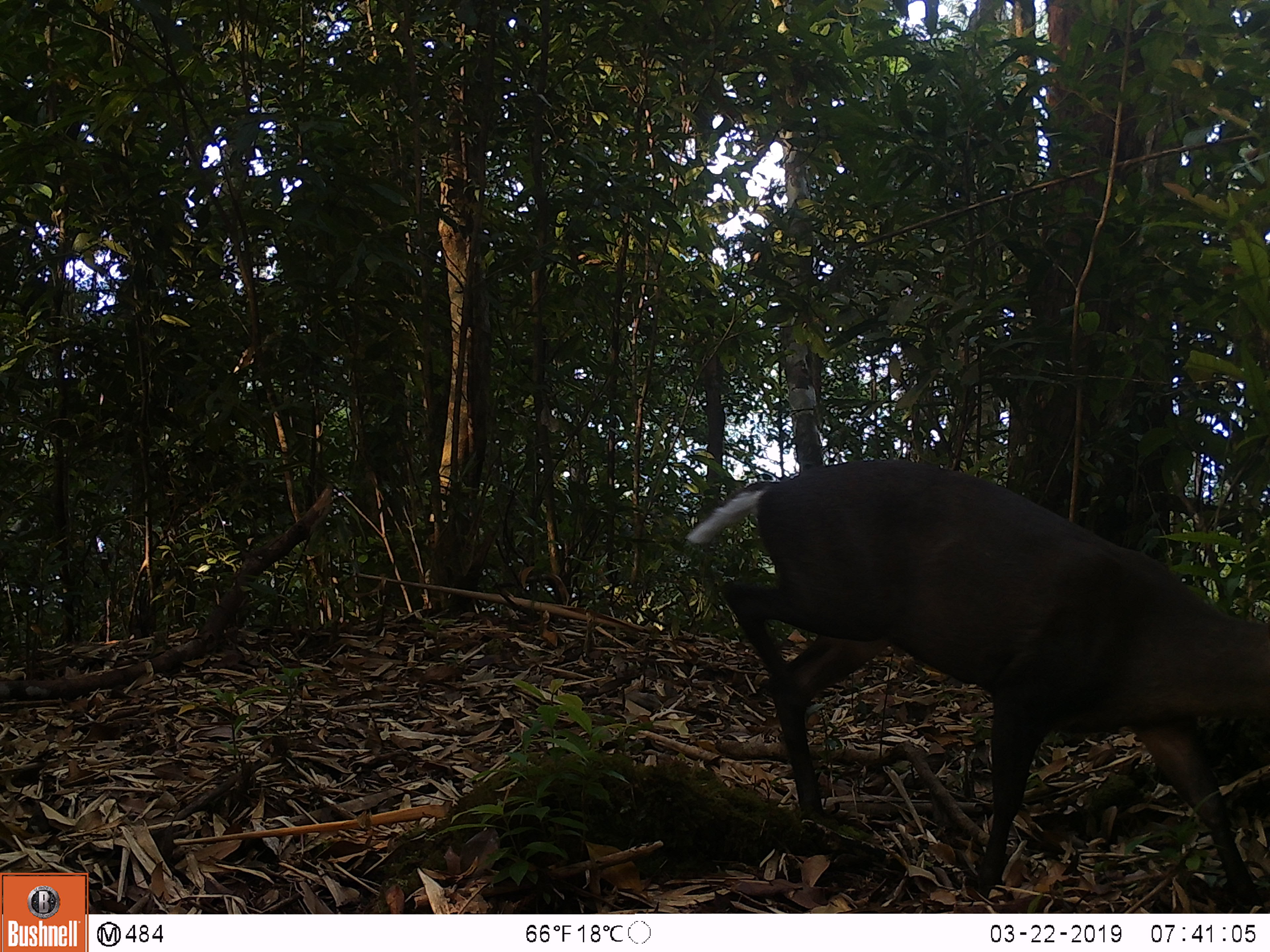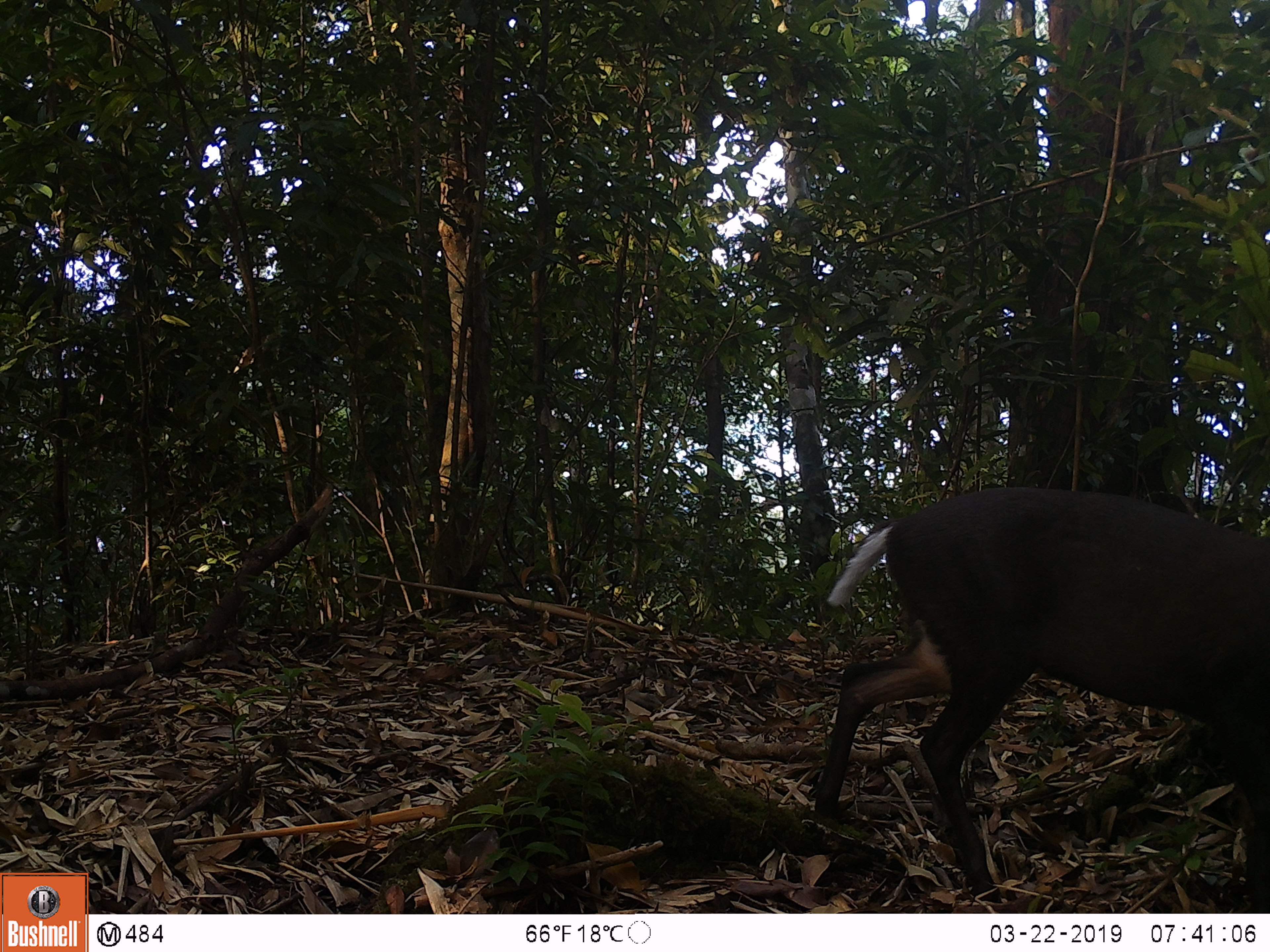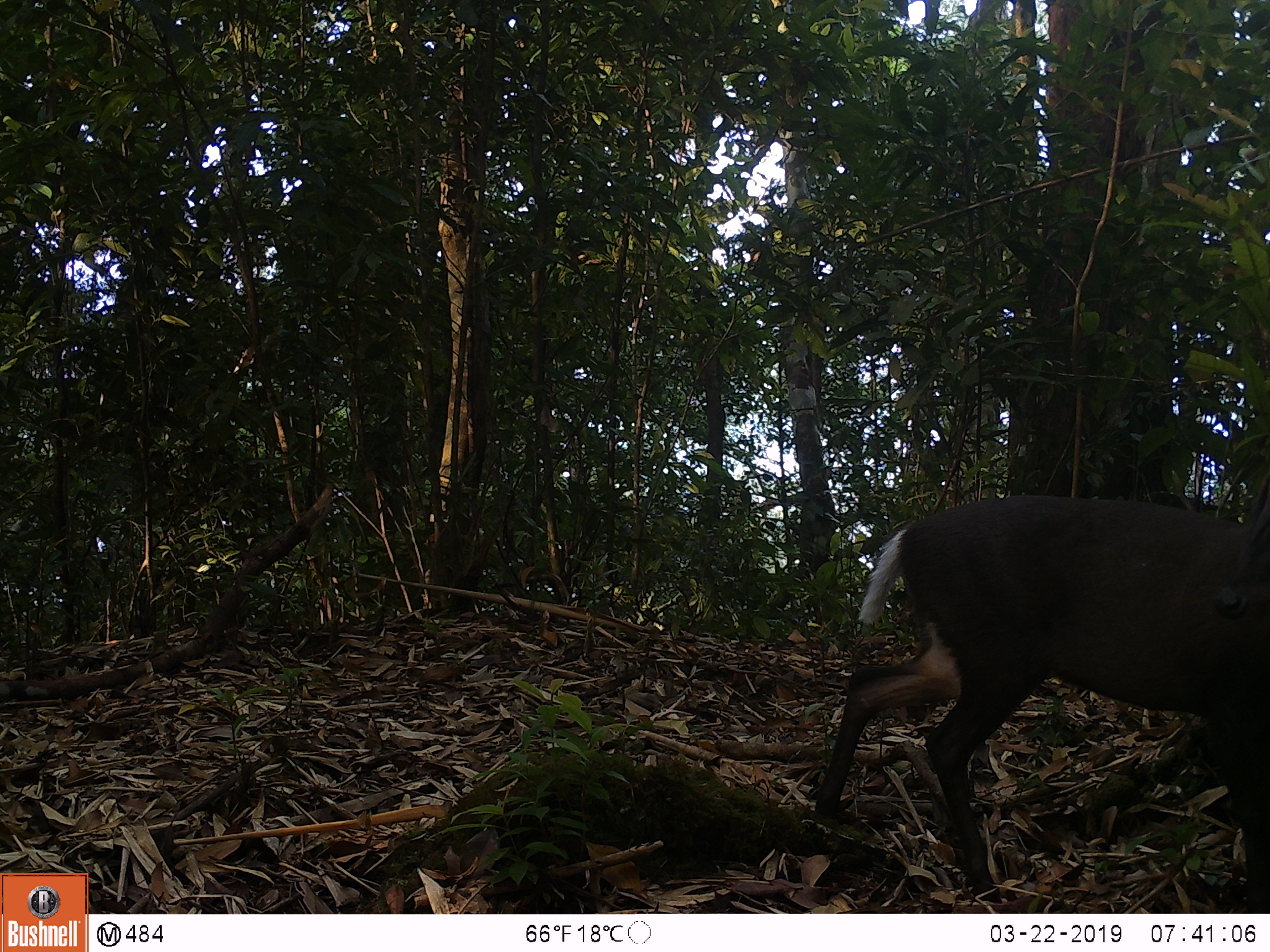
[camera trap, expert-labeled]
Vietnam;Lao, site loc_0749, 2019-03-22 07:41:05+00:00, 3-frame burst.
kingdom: Animalia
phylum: Chordata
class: Mammalia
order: Artiodactyla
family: Cervidae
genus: Muntiacus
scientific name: Muntiacus rooseveltorum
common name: roosevelt's muntjac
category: roosevelts muntjac group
Roosevelts muntjac group (roosevelt's muntjac) (Muntiacus rooseveltorum). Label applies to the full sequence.